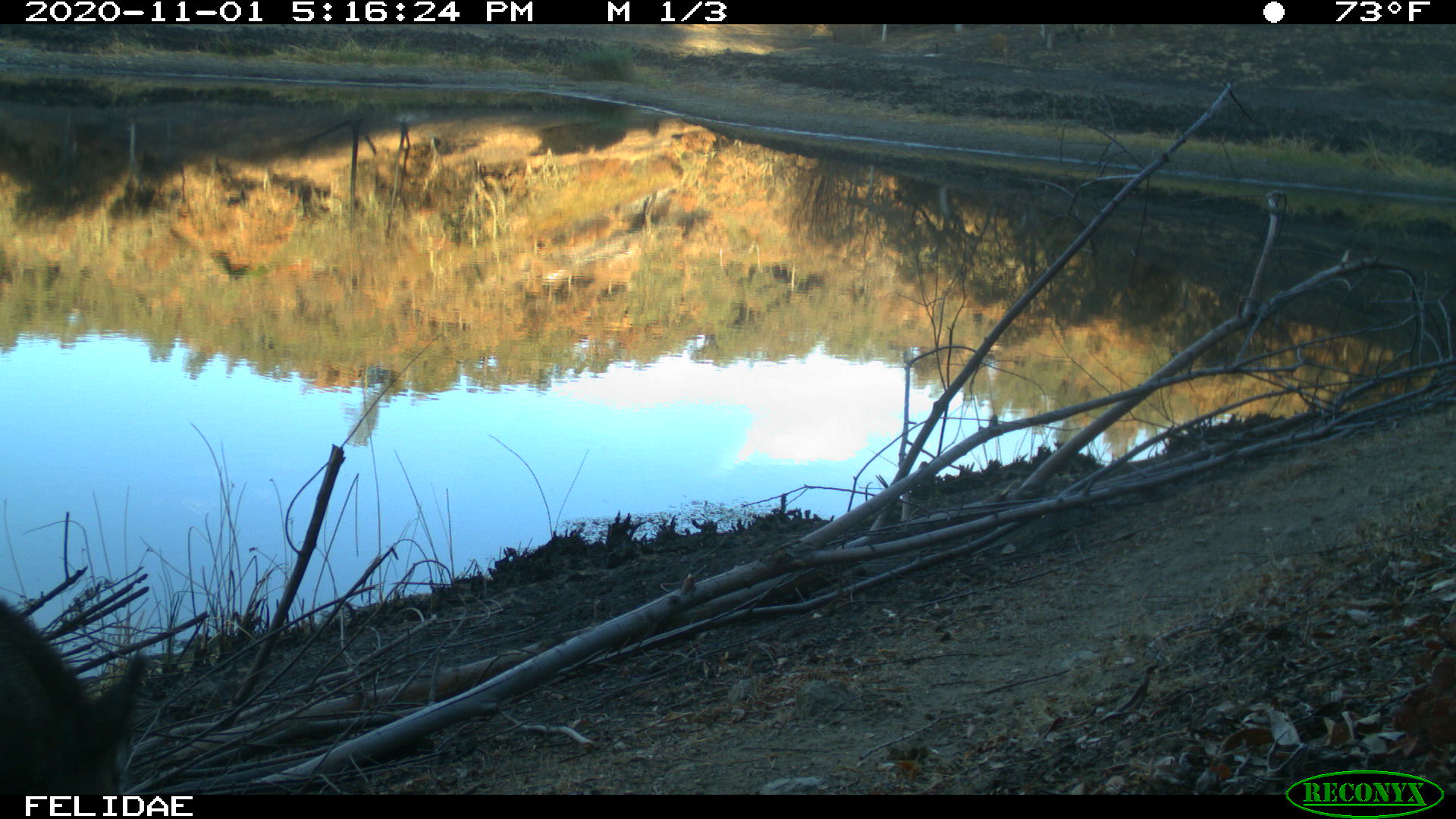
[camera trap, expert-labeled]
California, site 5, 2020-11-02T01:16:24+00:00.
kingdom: Animalia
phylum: Chordata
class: Mammalia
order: Artiodactyla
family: Suidae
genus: Sus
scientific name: Sus scrofa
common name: wild boar